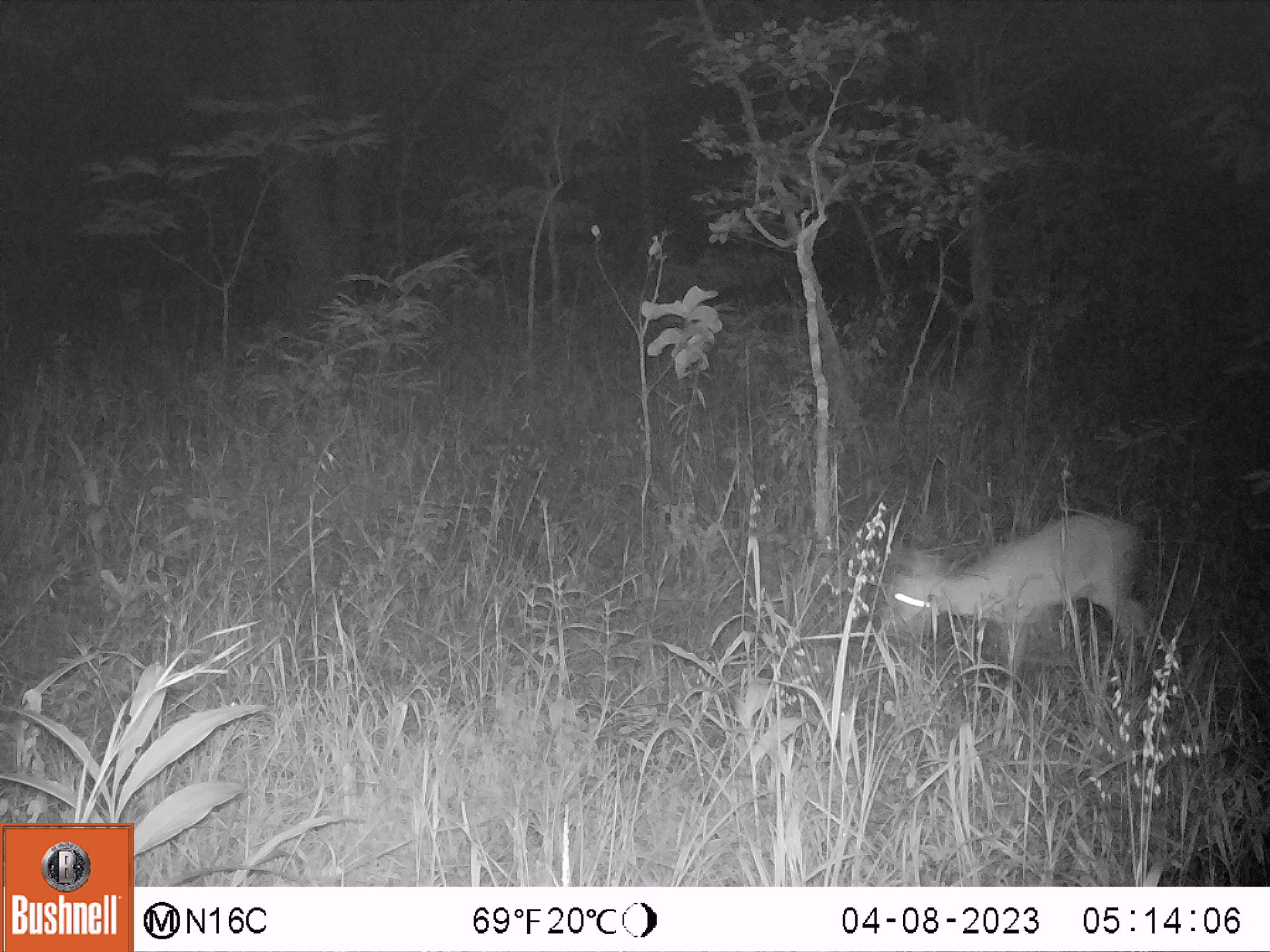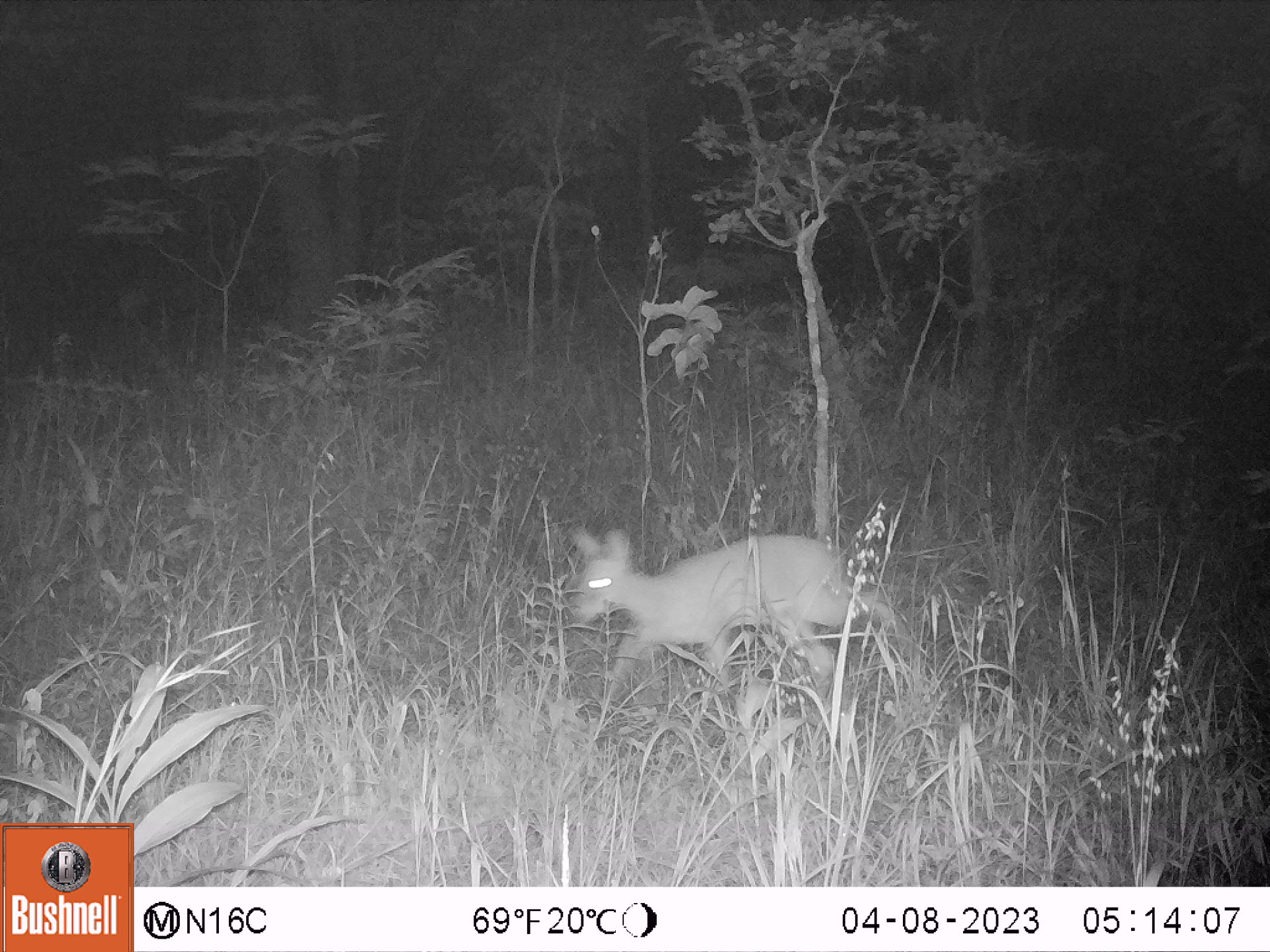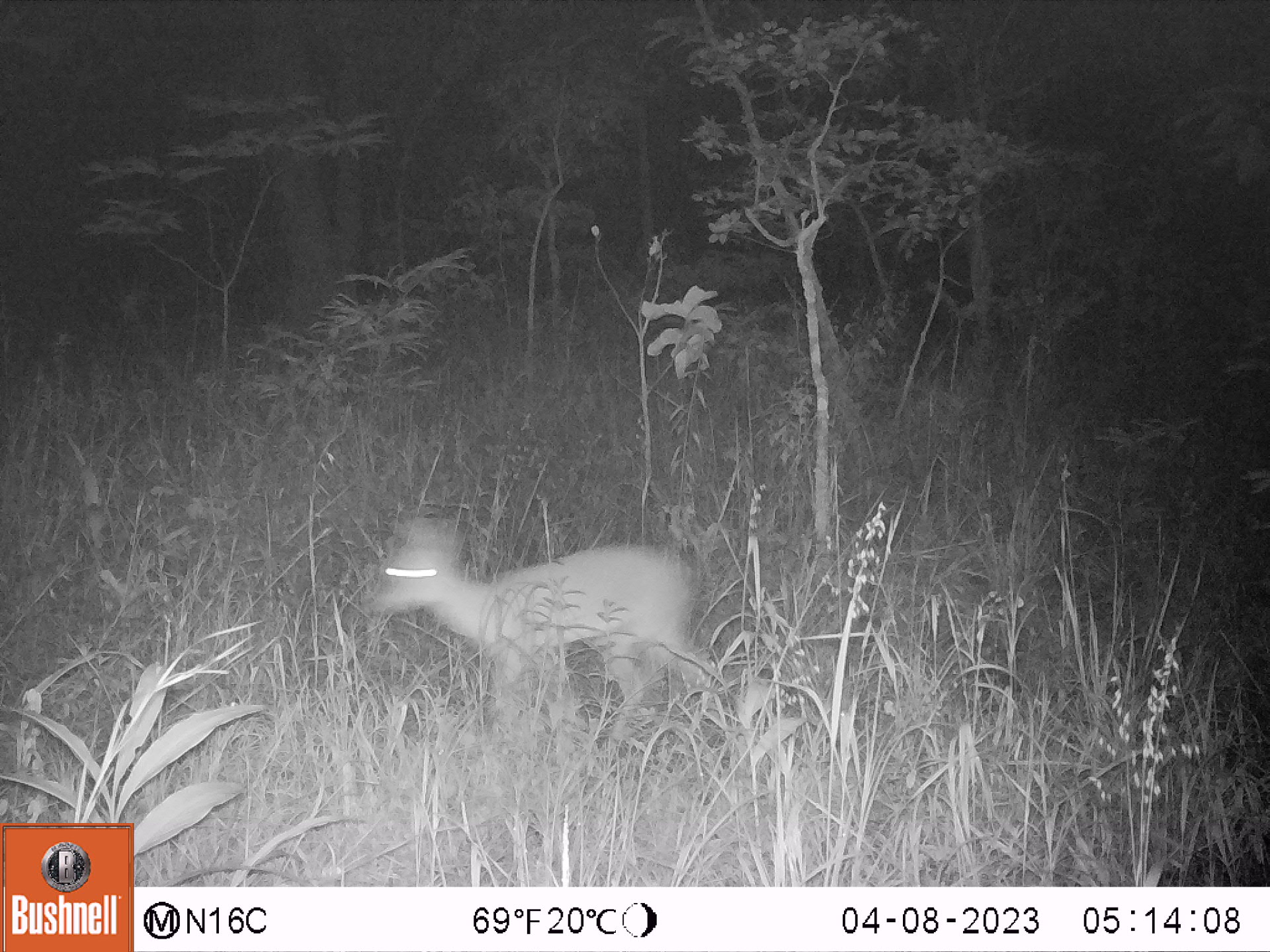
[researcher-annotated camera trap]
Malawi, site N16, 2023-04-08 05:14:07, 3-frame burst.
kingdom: Animalia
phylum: Chordata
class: Mammalia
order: Artiodactyla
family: Bovidae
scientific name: Antilopinae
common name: small antelope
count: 1